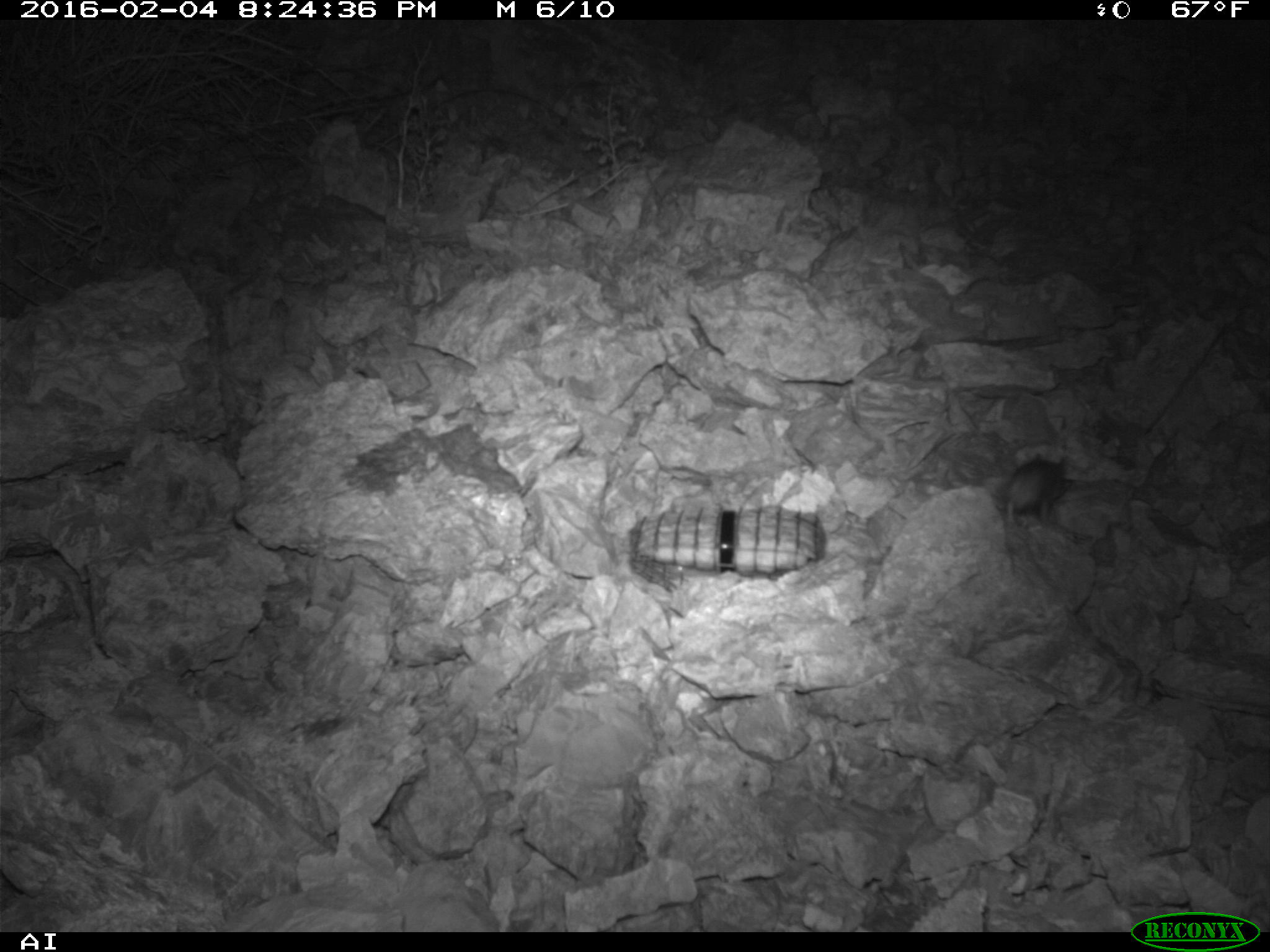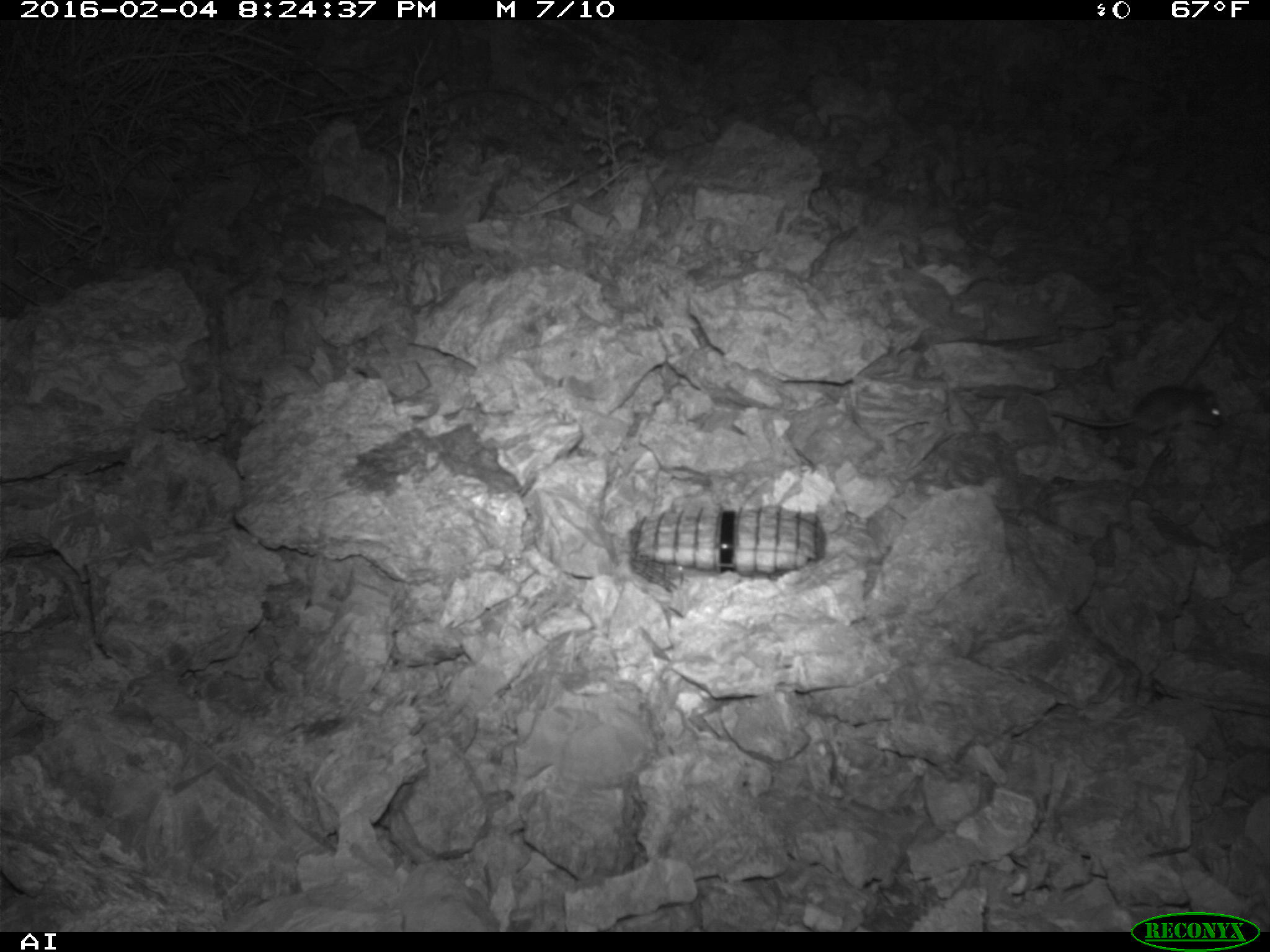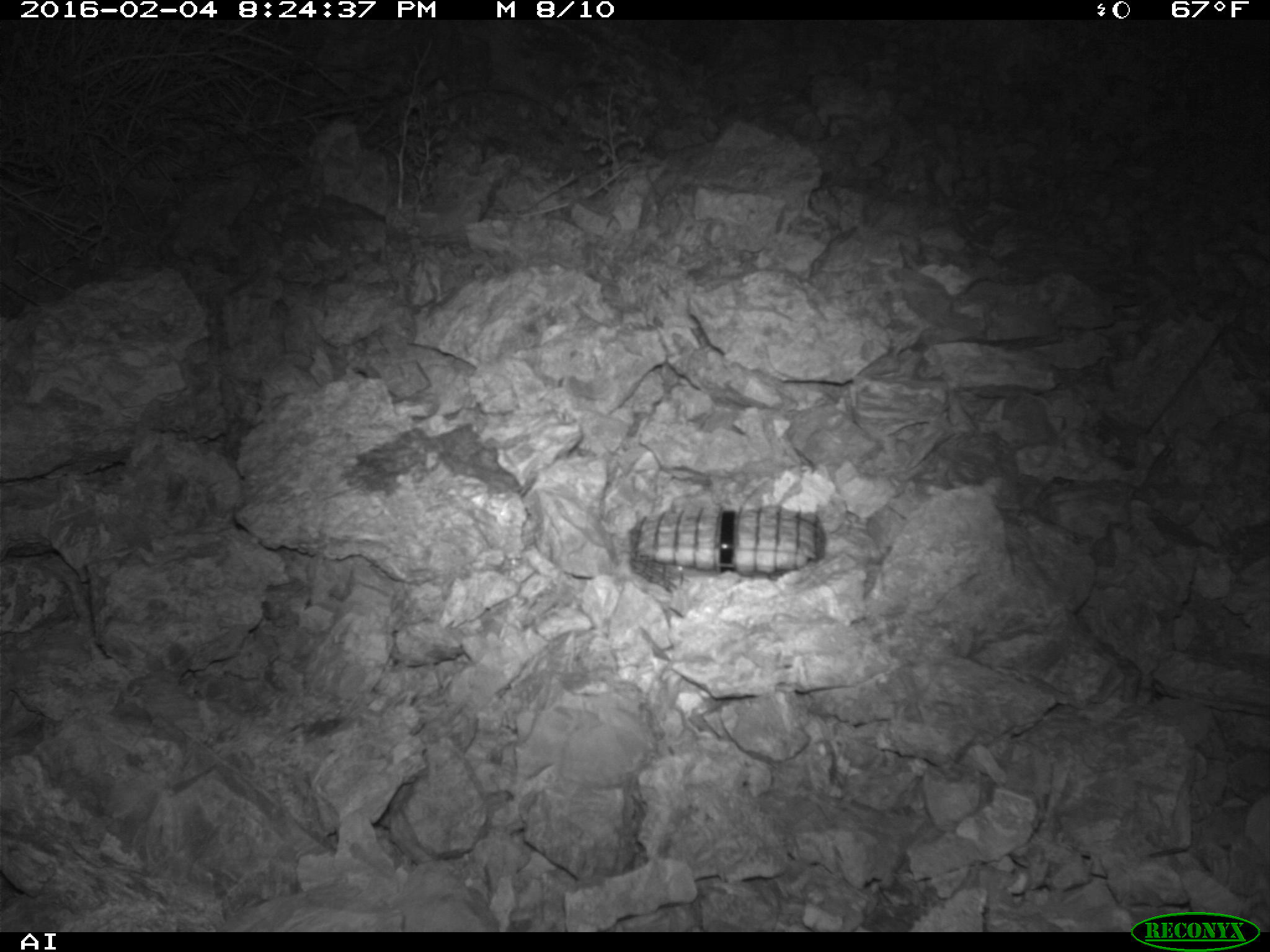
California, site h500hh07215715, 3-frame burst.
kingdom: Animalia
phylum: Chordata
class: Mammalia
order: Rodentia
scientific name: Rodentia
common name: rodent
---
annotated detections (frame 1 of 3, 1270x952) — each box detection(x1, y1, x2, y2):
rodent: detection(1004, 452, 1068, 568)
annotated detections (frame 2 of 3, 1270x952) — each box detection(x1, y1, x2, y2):
rodent: detection(1049, 382, 1223, 436)